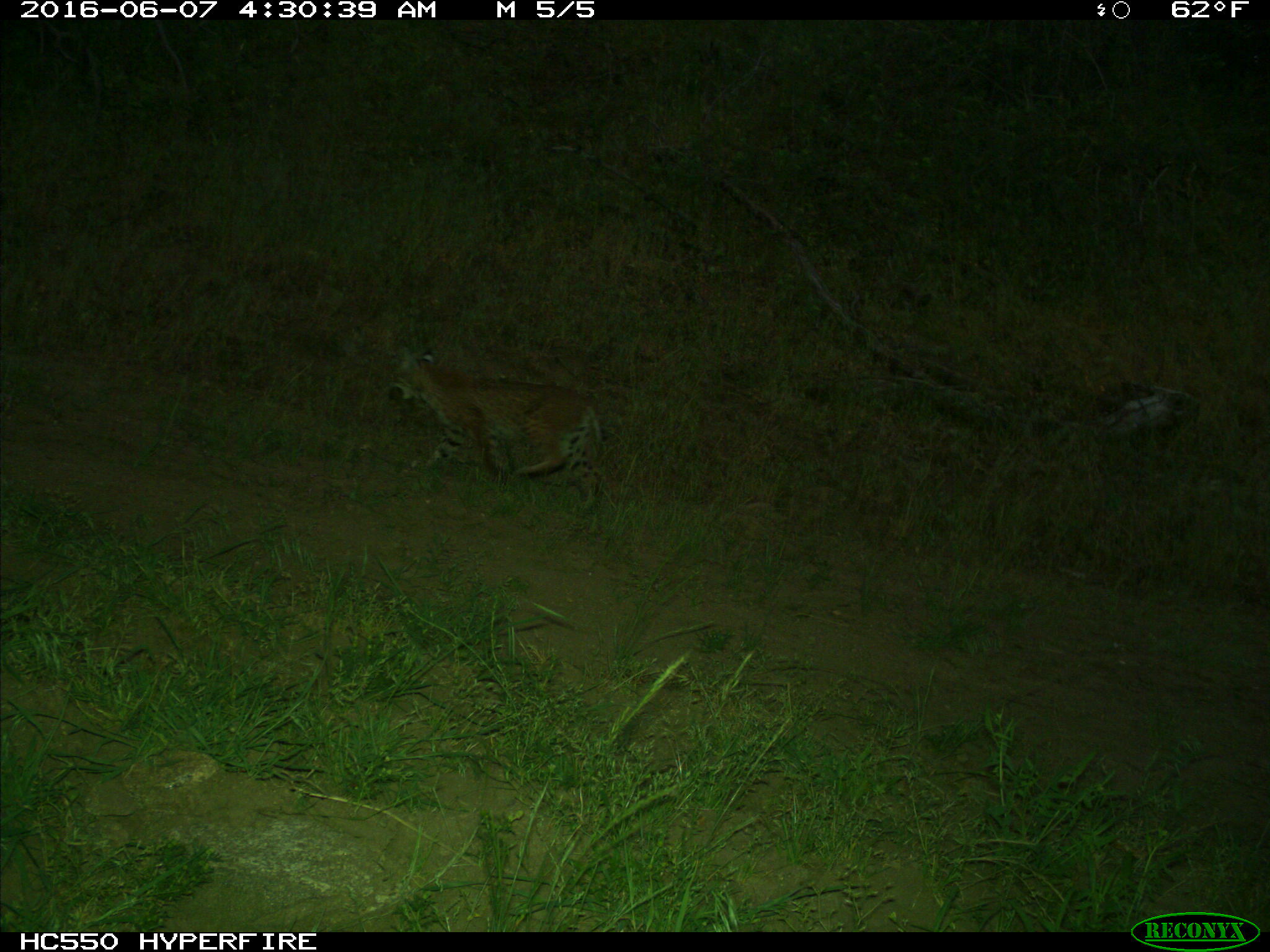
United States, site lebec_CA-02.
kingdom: Animalia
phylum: Chordata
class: Mammalia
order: Carnivora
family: Felidae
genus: Lynx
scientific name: Lynx rufus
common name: bobcat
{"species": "Lynx rufus (bobcat)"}